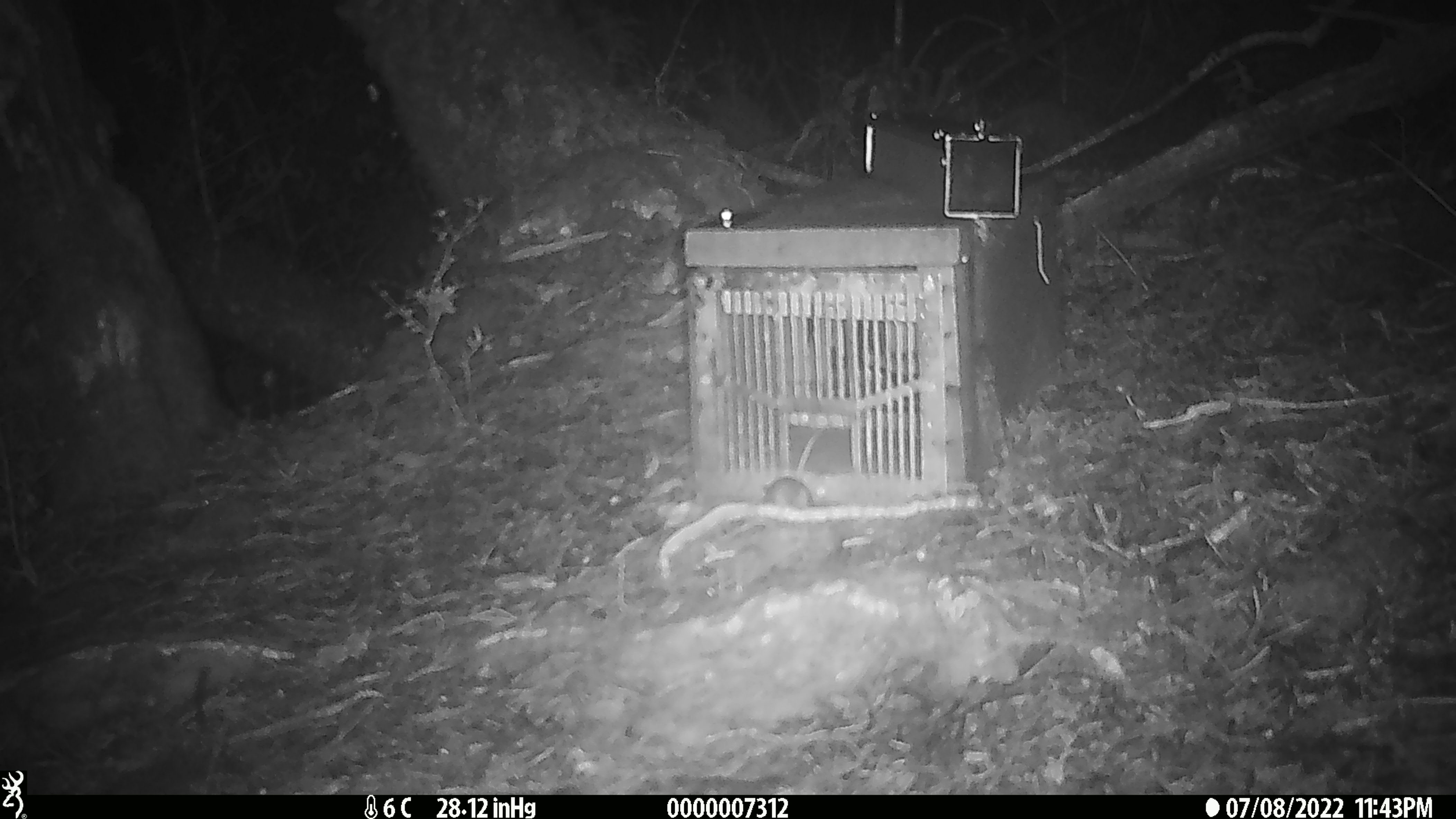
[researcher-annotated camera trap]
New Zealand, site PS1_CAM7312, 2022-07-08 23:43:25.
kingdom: Animalia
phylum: Chordata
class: Mammalia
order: Rodentia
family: Muridae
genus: Mus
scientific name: Mus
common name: mouse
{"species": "mouse (Mus)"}